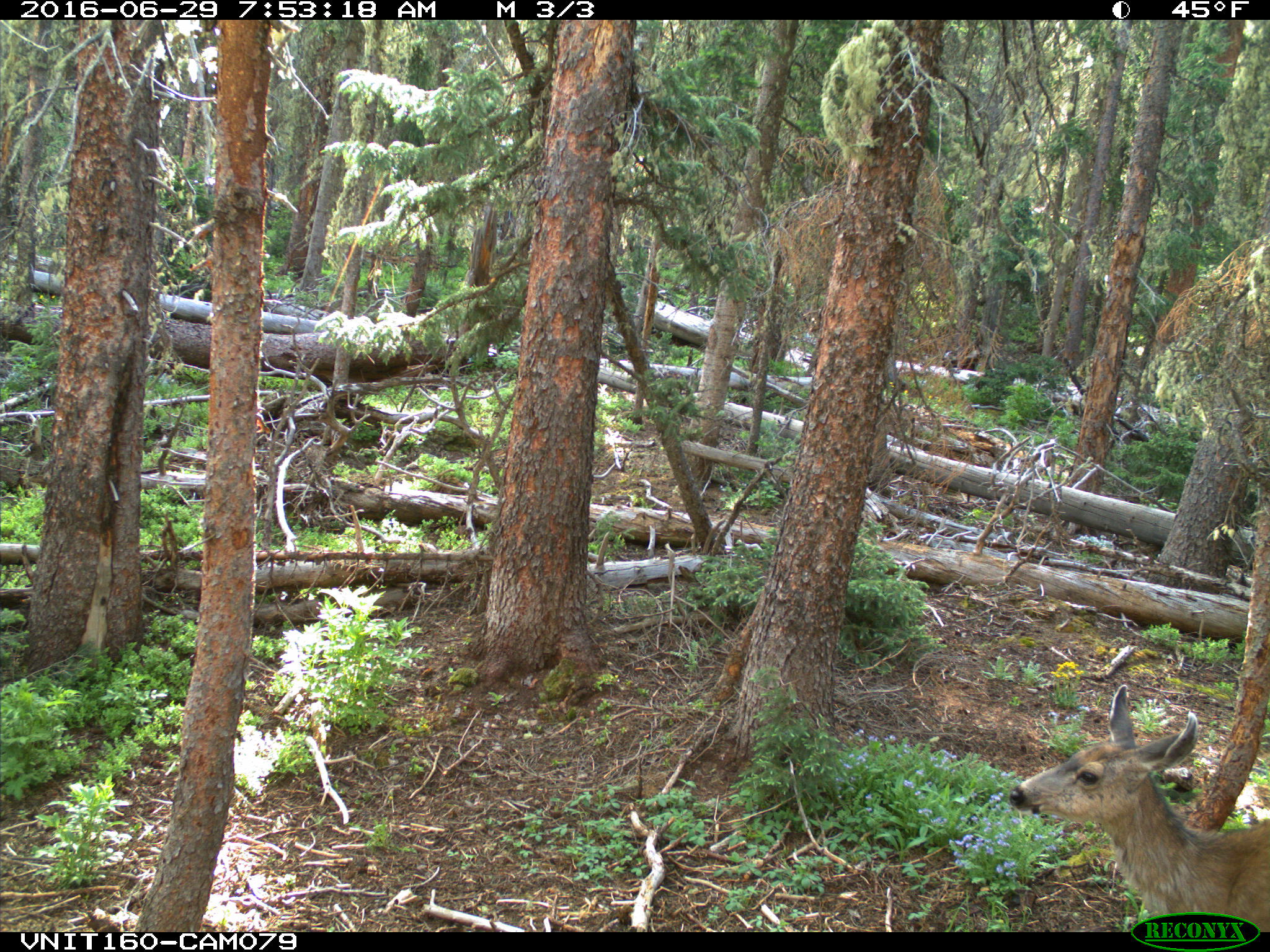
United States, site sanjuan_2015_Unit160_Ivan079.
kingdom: Animalia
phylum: Chordata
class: Mammalia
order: Artiodactyla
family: Cervidae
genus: Odocoileus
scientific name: Odocoileus hemionus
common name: mule deer